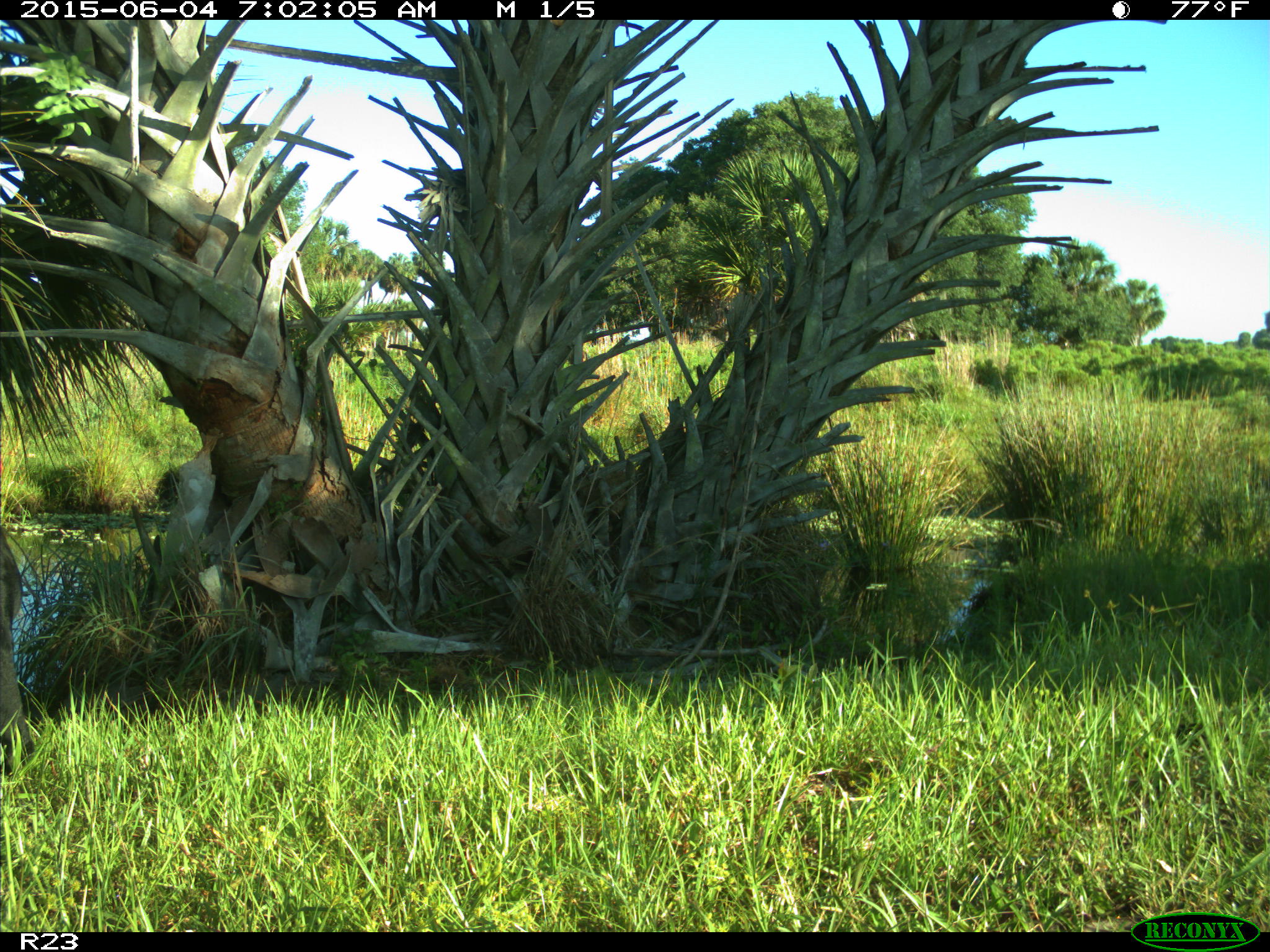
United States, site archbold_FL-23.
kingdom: Animalia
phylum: Chordata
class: Mammalia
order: Artiodactyla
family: Bovidae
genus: Bos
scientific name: Bos taurus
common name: domestic cow